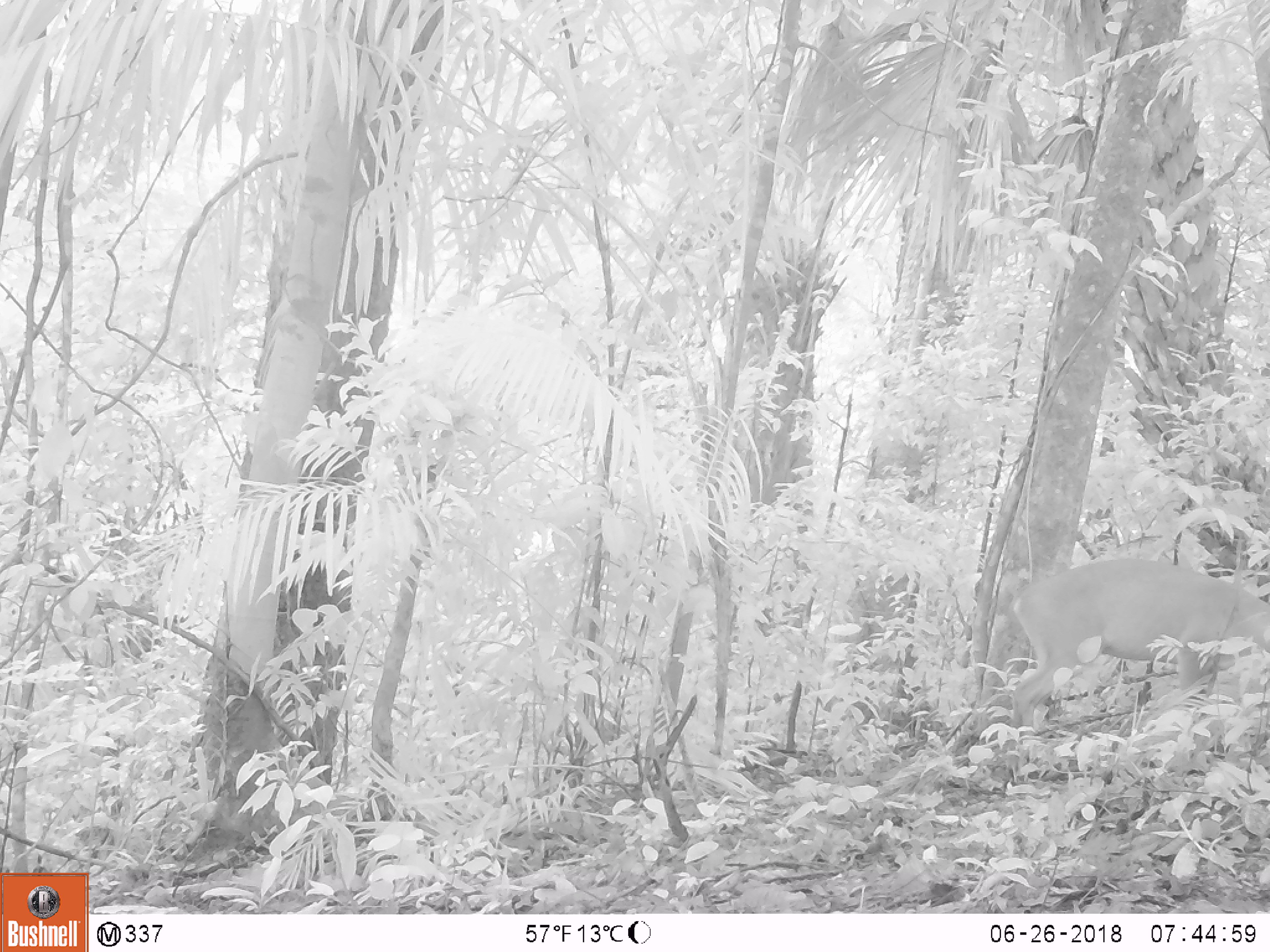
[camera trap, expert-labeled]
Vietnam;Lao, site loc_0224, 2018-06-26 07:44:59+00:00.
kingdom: Animalia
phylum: Chordata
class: Mammalia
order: Artiodactyla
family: Cervidae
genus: Muntiacus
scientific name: Muntiacus vuquangensis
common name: large-antlered muntjac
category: large antlered muntjac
Large antlered muntjac (large-antlered muntjac) (Muntiacus vuquangensis). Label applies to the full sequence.